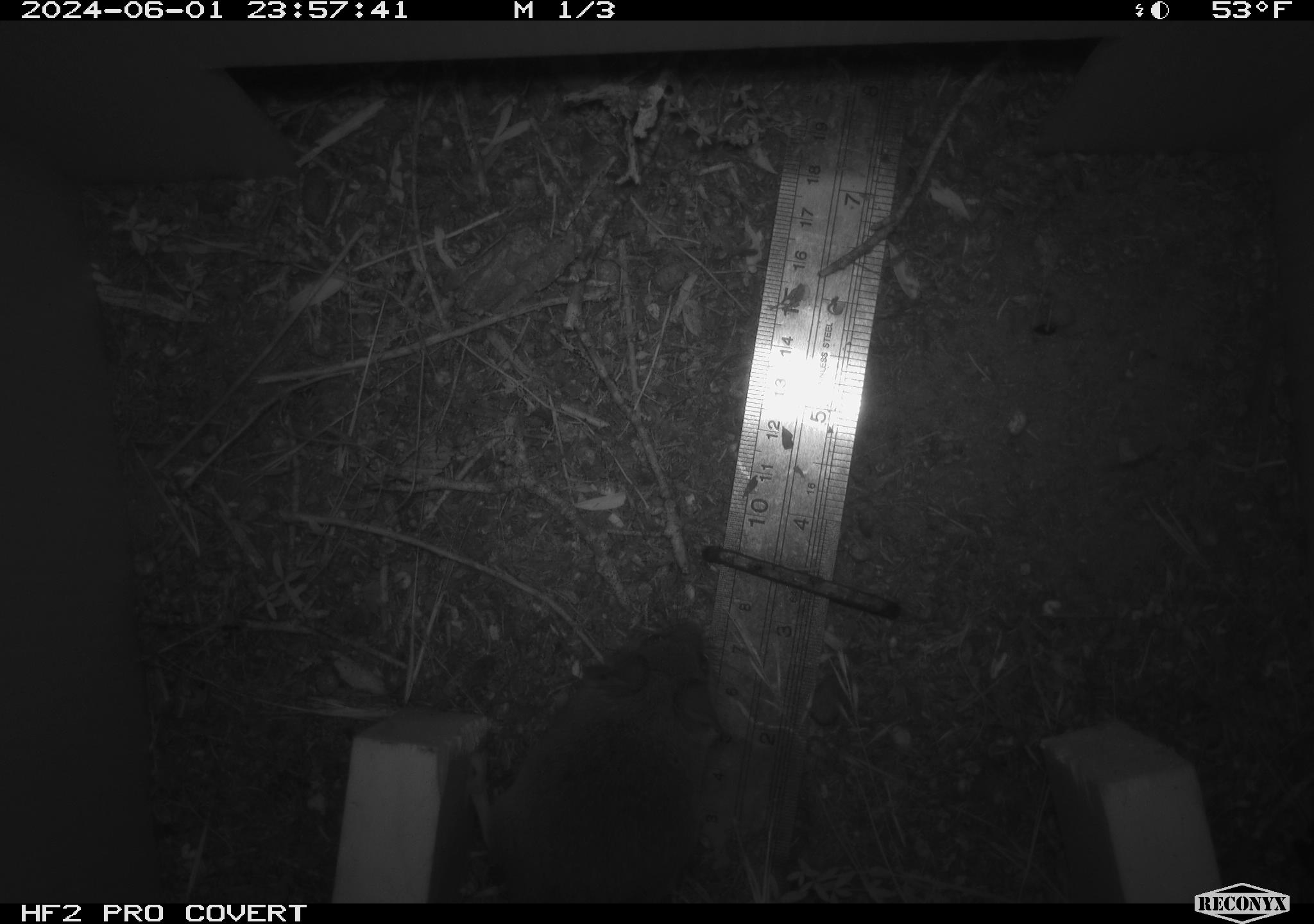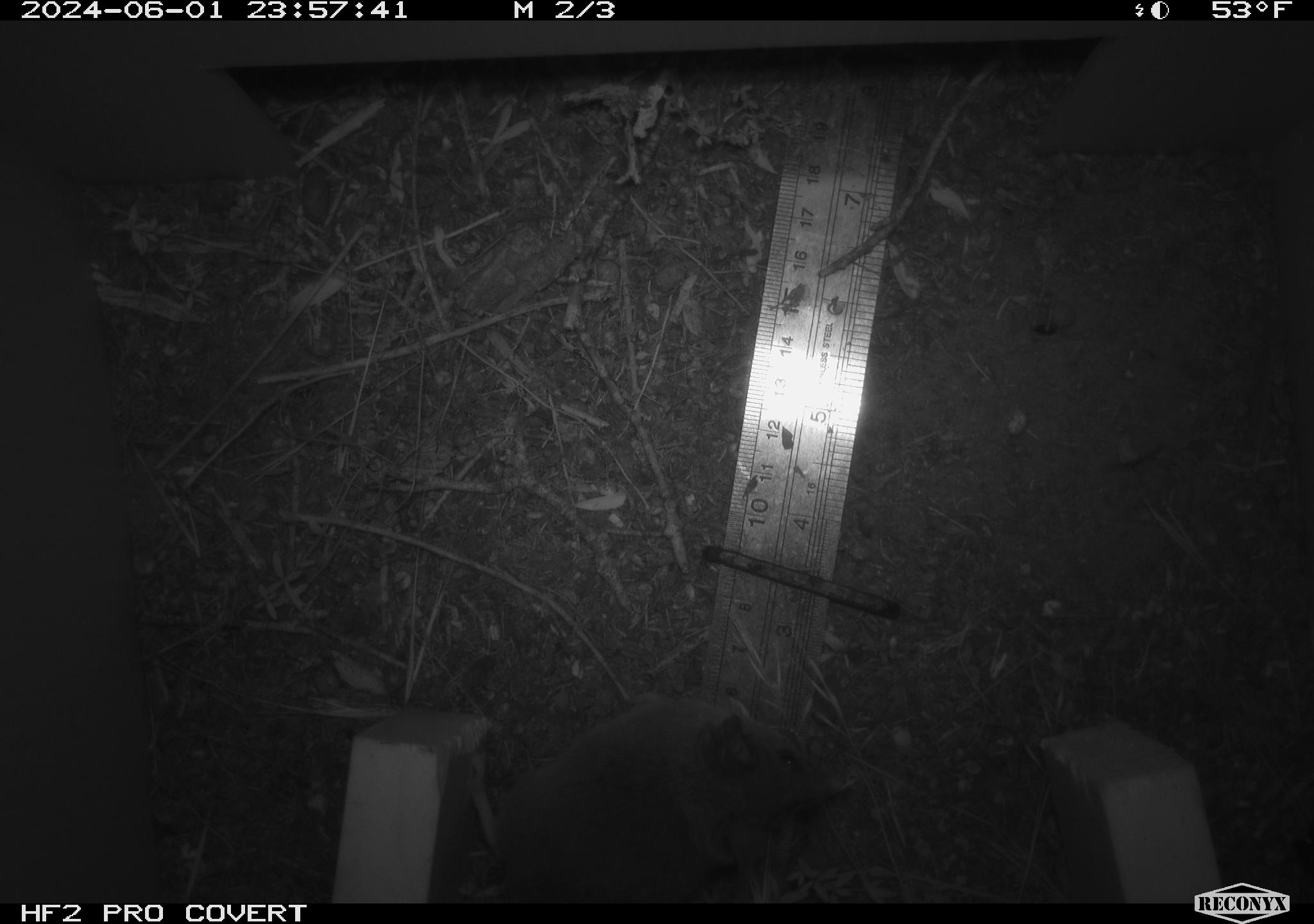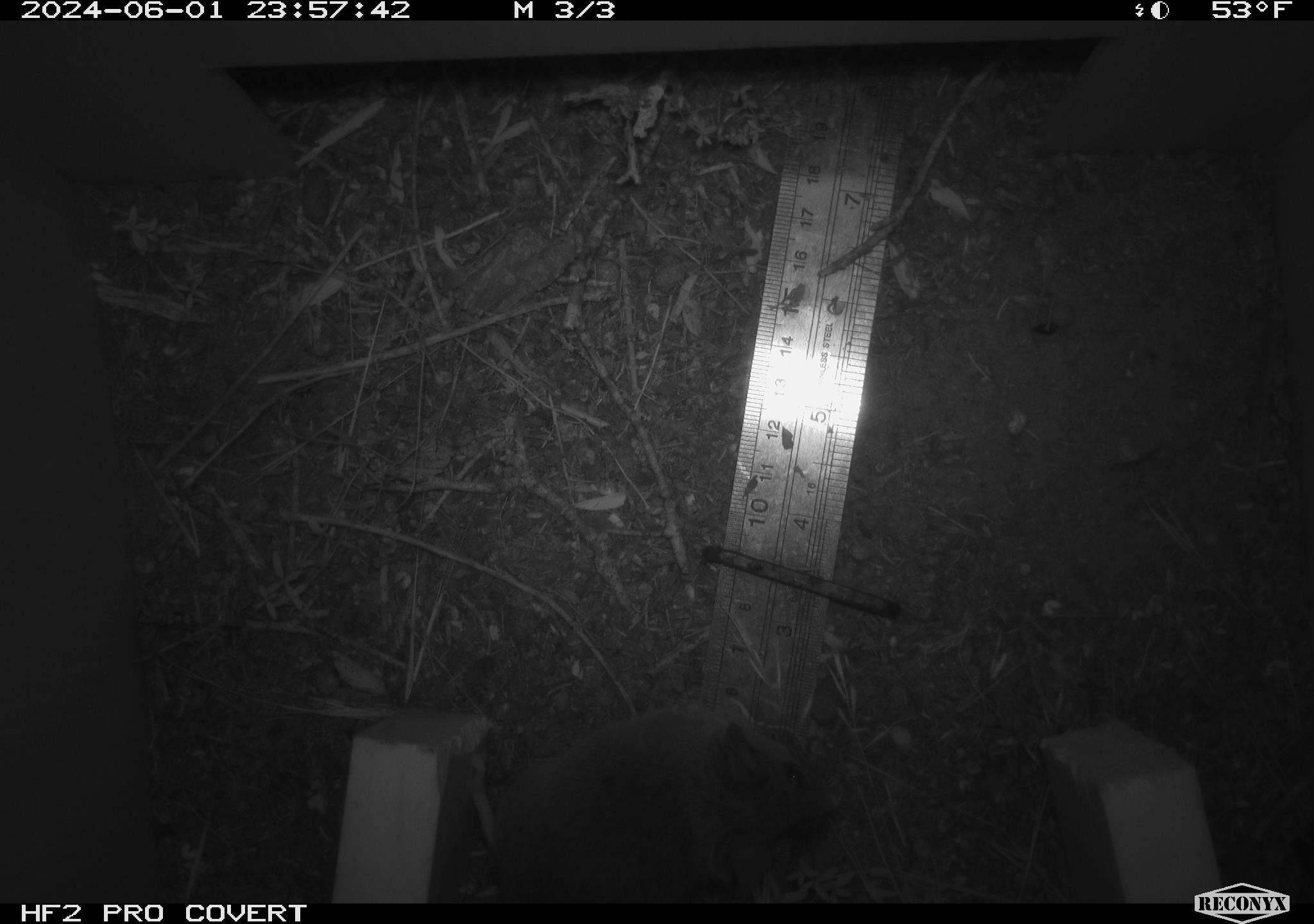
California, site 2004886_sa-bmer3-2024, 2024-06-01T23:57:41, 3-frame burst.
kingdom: Animalia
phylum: Chordata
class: Mammalia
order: Rodentia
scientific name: Rodentia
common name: mouse species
Mouse species (Rodentia).